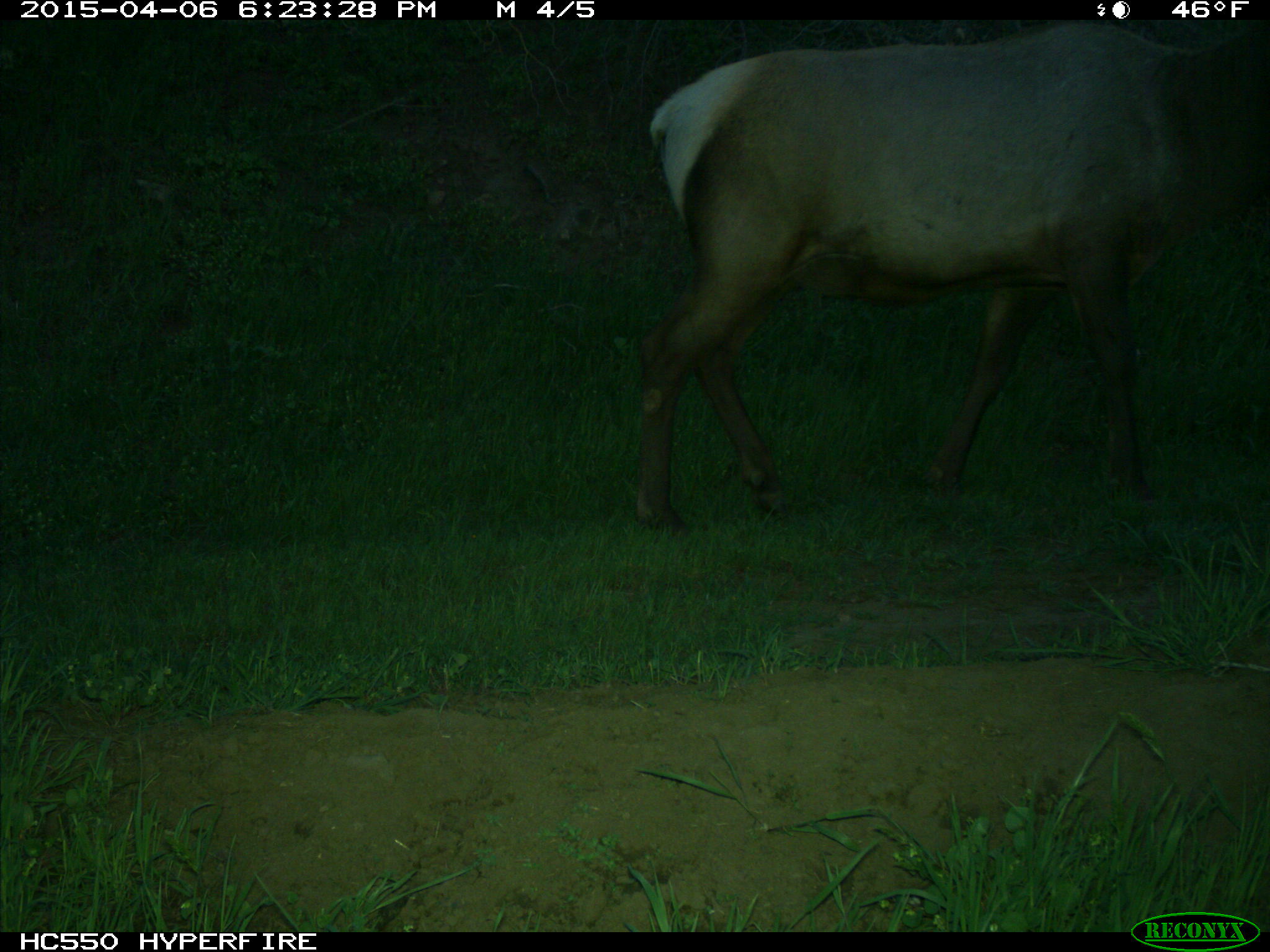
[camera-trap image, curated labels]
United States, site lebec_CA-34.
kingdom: Animalia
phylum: Chordata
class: Mammalia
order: Artiodactyla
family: Cervidae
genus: Cervus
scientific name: Cervus canadensis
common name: elk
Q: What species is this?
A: Cervus canadensis (elk).